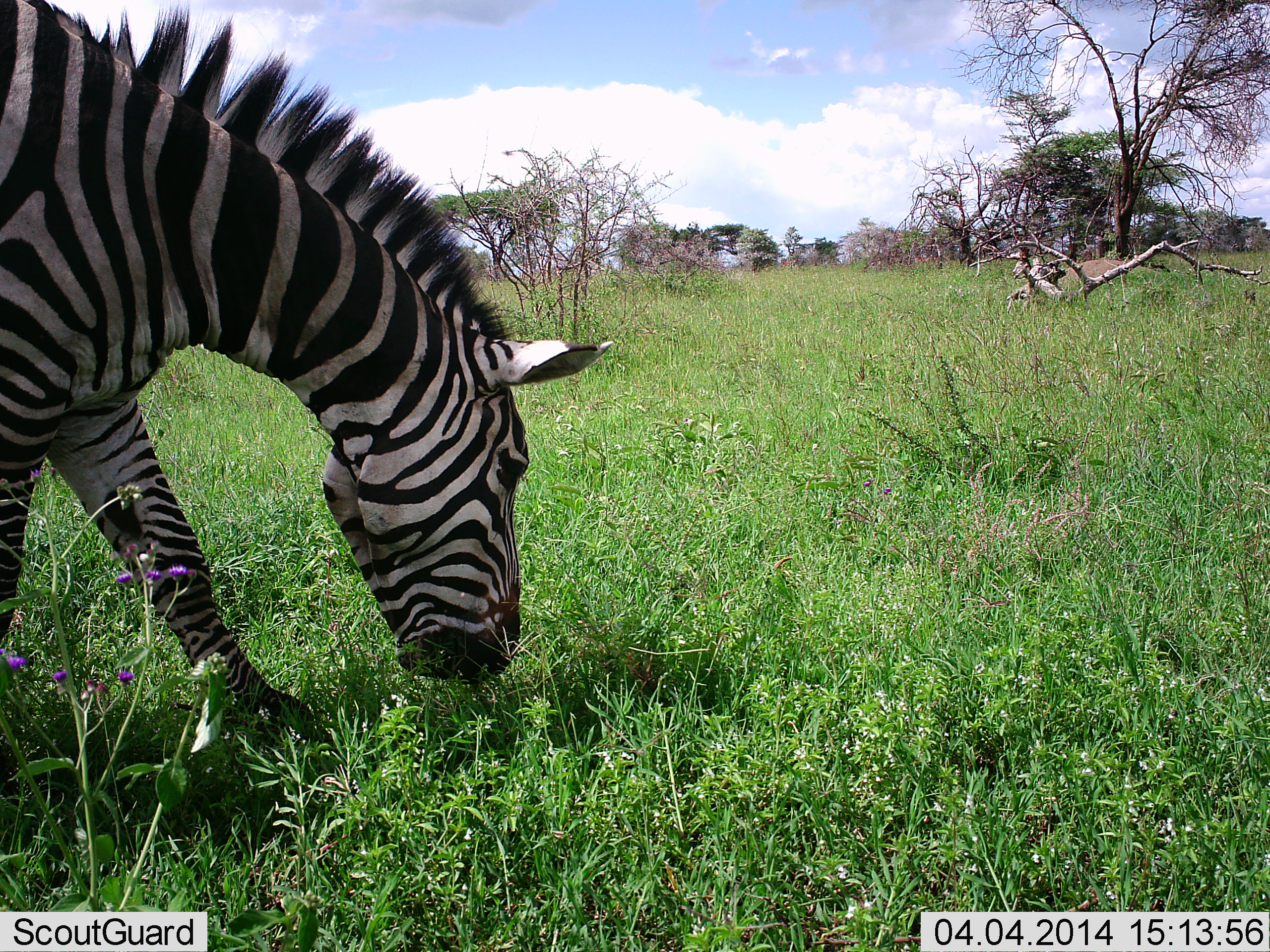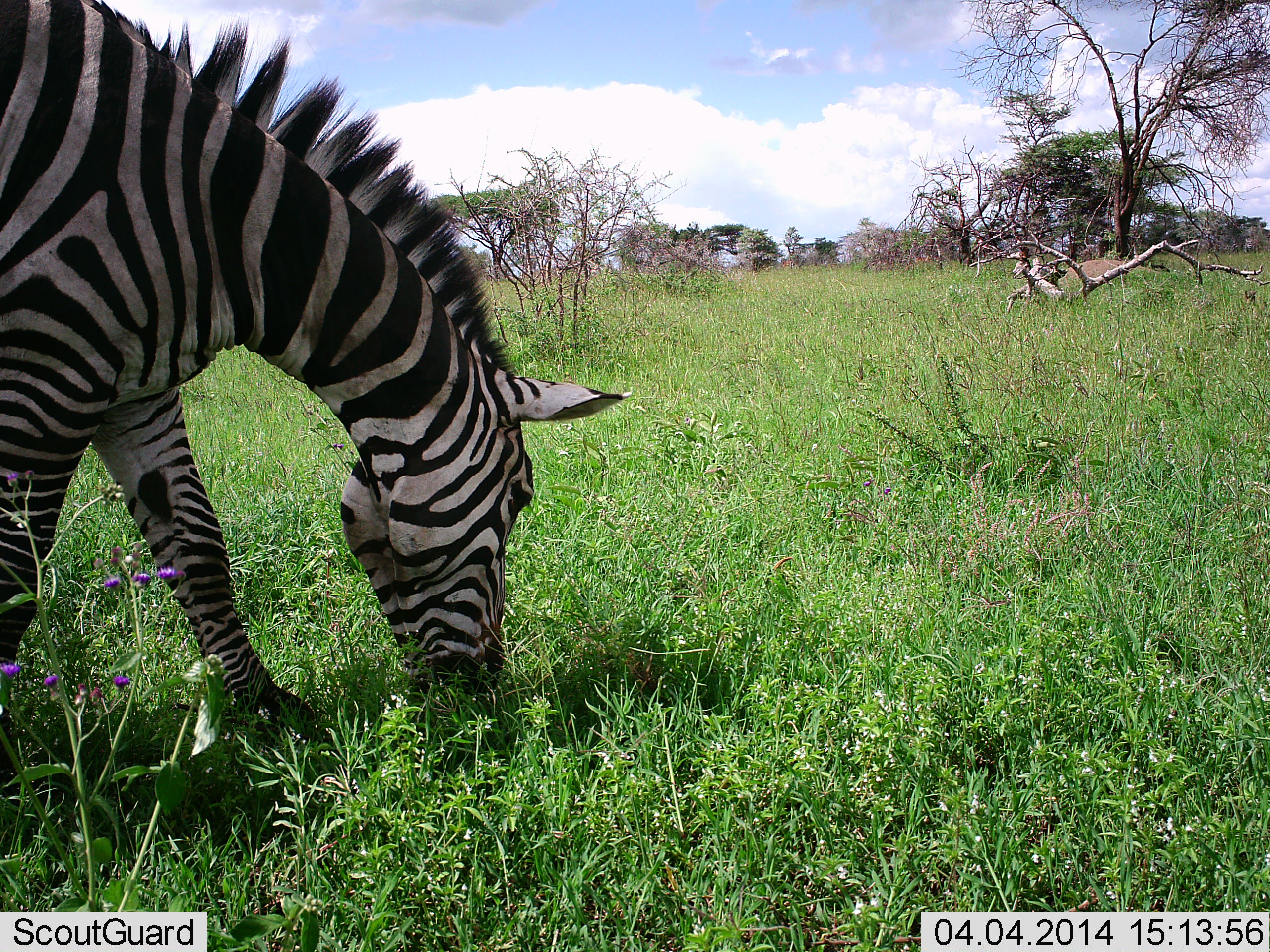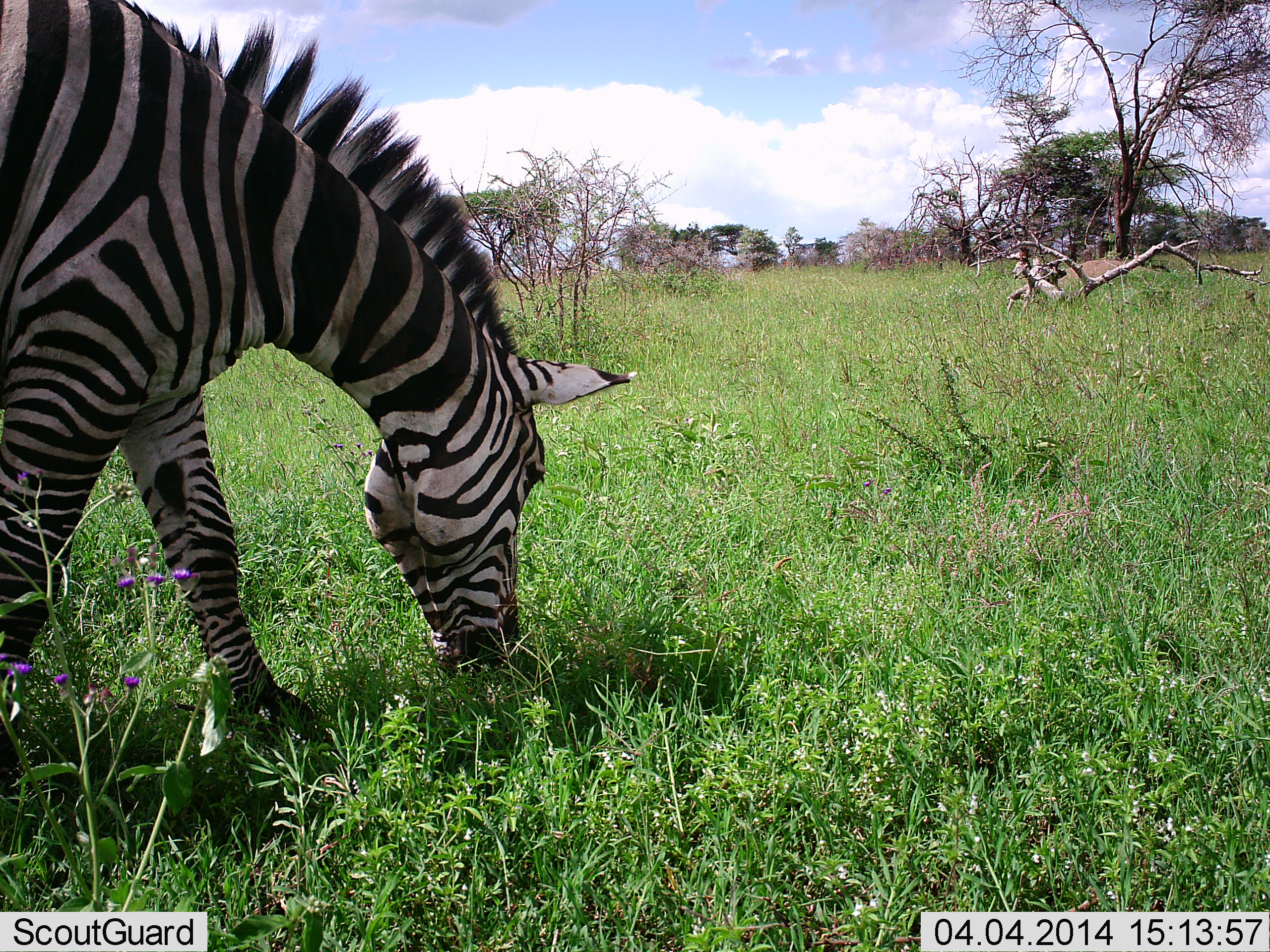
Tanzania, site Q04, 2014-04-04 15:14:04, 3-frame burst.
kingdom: Animalia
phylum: Chordata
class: Mammalia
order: Perissodactyla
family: Equidae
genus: Equus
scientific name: Equus quagga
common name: plains zebra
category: zebra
Zebra (plains zebra) (Equus quagga), count 1. Behavior (volunteer vote fractions): standing 0%, resting 0%, moving 10%, interacting 0%. Young present (vote fraction): 0%. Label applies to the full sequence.